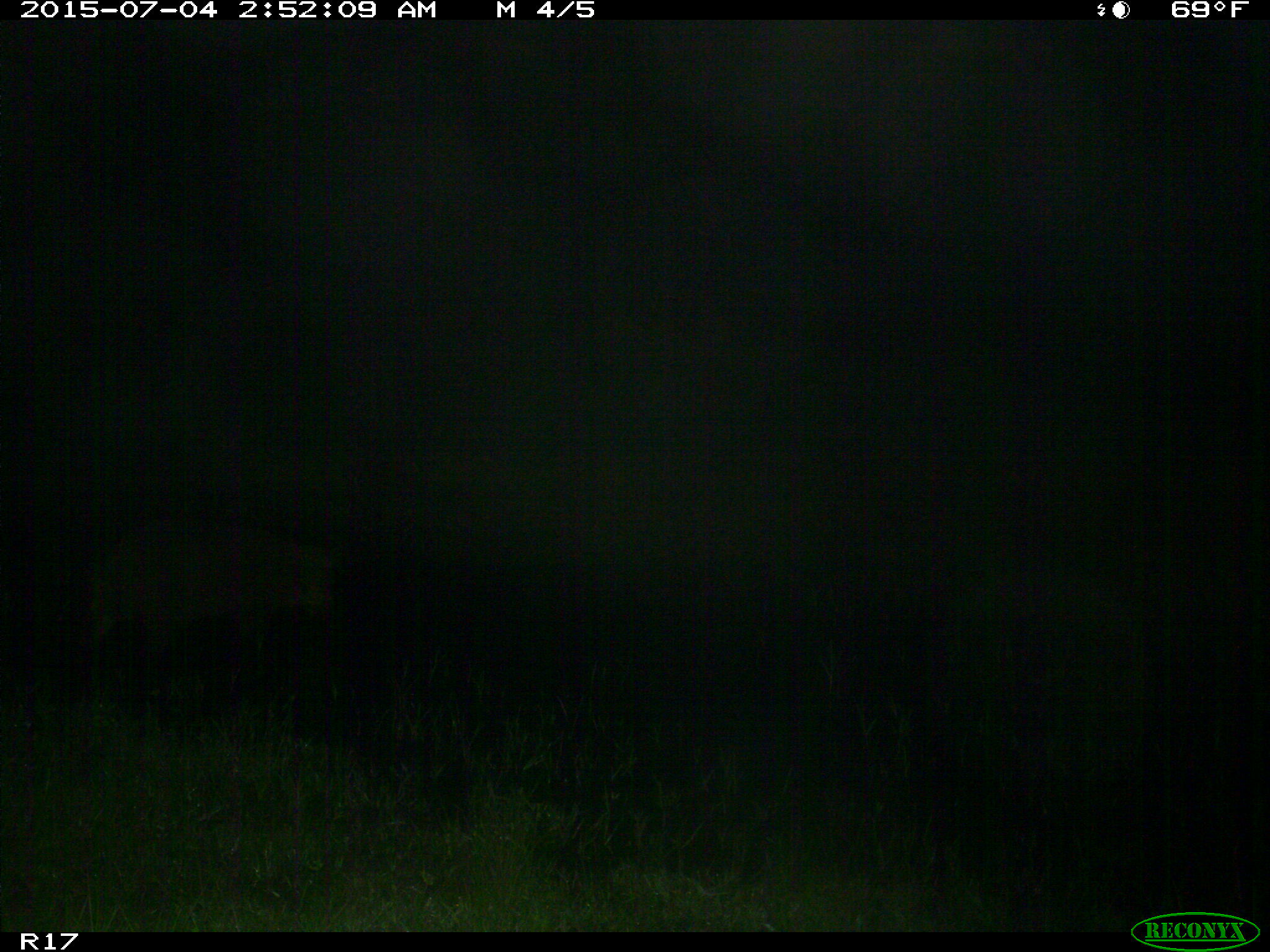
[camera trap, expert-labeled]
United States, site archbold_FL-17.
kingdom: Animalia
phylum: Chordata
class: Mammalia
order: Artiodactyla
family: Suidae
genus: Sus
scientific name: Sus scrofa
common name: wild boar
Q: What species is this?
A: Sus scrofa (wild boar).